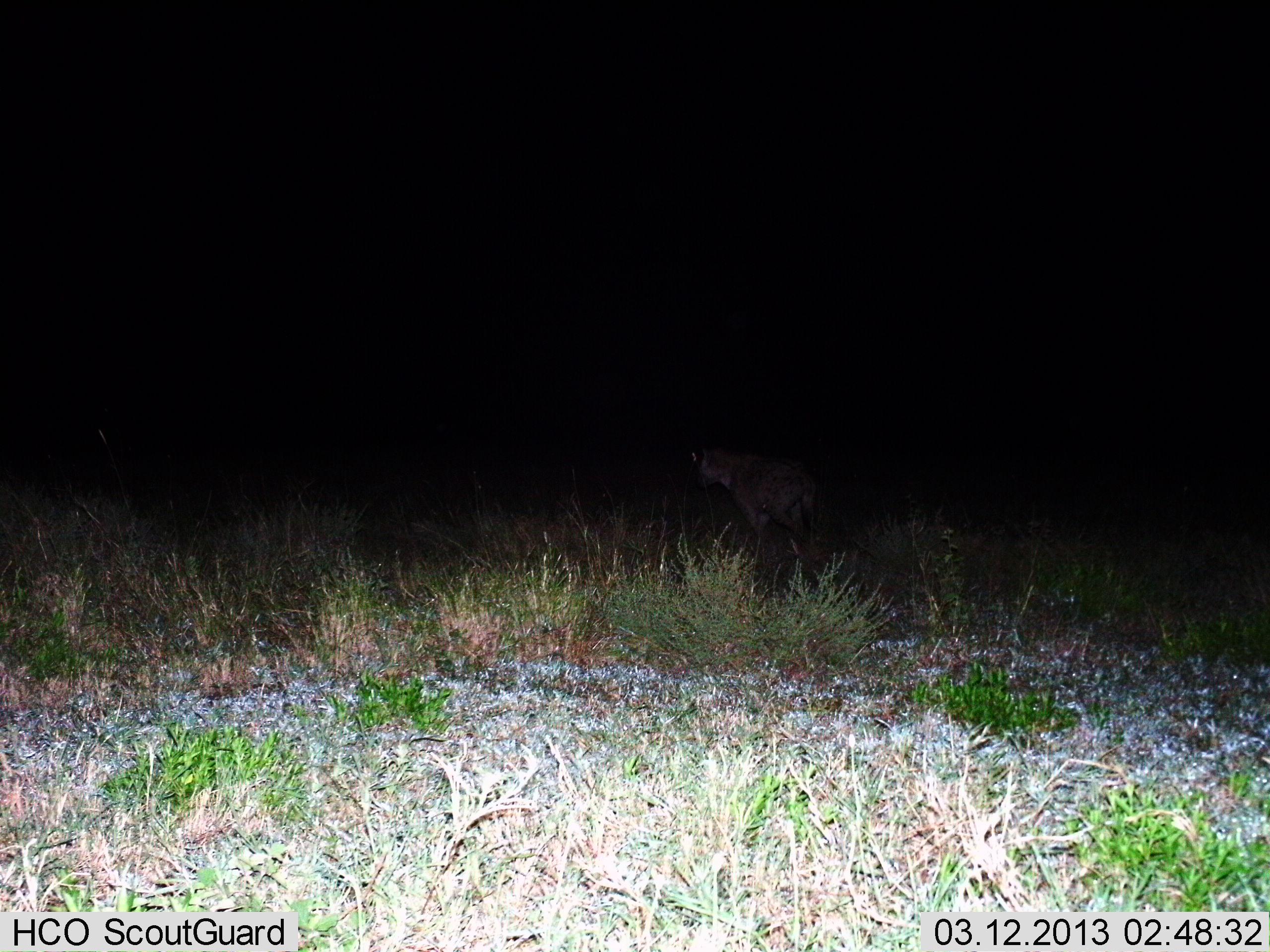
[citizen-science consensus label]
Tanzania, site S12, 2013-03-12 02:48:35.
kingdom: Animalia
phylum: Chordata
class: Mammalia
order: Carnivora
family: Hyaenidae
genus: Crocuta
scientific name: Crocuta crocuta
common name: spotted hyena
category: hyenaspotted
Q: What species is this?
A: Hyenaspotted (spotted hyena) (Crocuta crocuta).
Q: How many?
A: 1.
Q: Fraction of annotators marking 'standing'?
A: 44%.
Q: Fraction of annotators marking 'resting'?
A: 0%.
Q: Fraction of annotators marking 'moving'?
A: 61%.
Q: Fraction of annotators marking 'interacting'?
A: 0%.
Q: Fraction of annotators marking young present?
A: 0%.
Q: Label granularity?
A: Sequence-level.